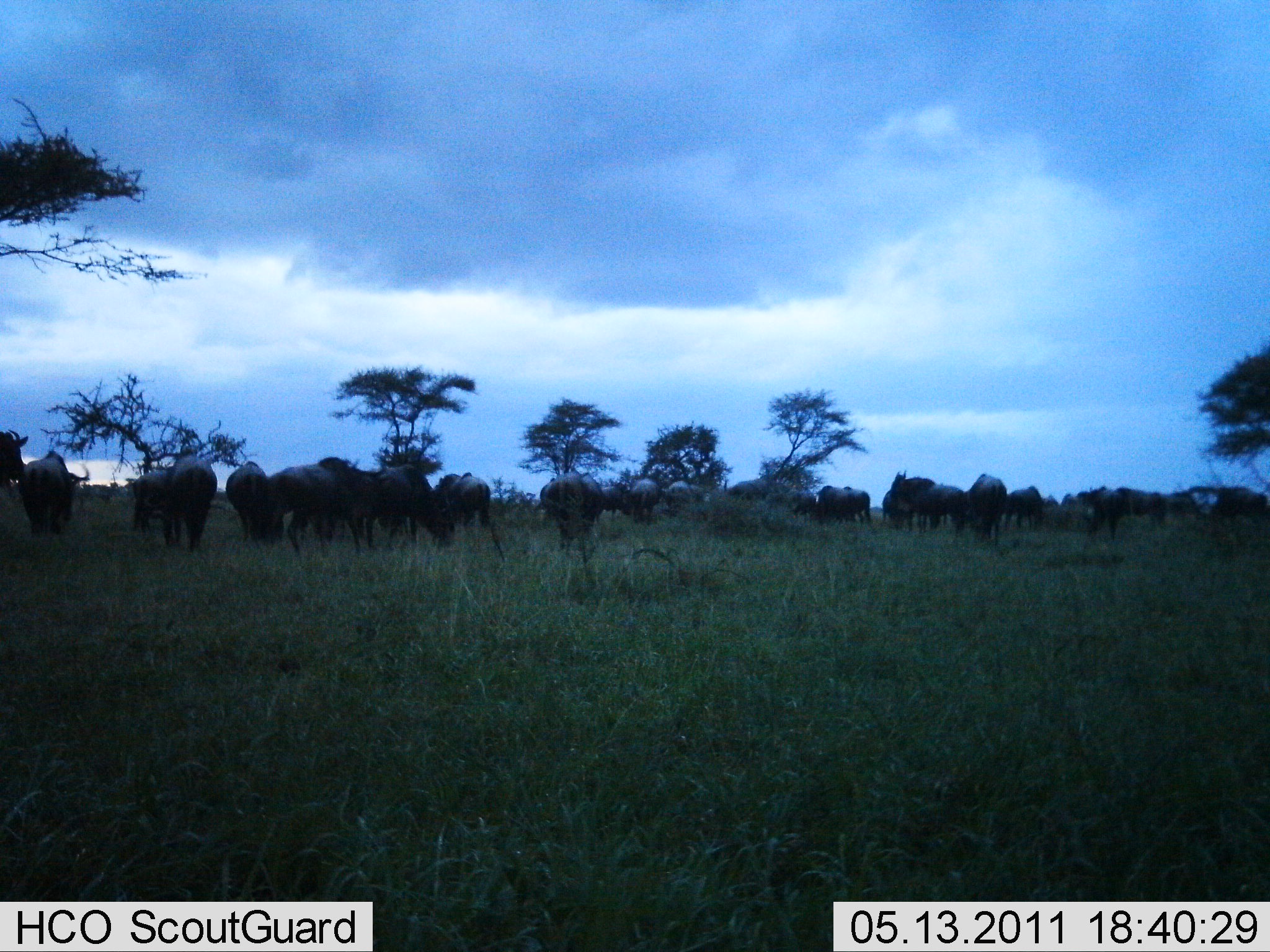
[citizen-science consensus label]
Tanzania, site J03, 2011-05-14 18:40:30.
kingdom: Animalia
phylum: Chordata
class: Mammalia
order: Artiodactyla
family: Bovidae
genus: Connochaetes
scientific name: Connochaetes taurinus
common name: blue wildebeest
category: wildebeest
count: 11-50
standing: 79%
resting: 7%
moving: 21%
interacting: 0%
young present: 0%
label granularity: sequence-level